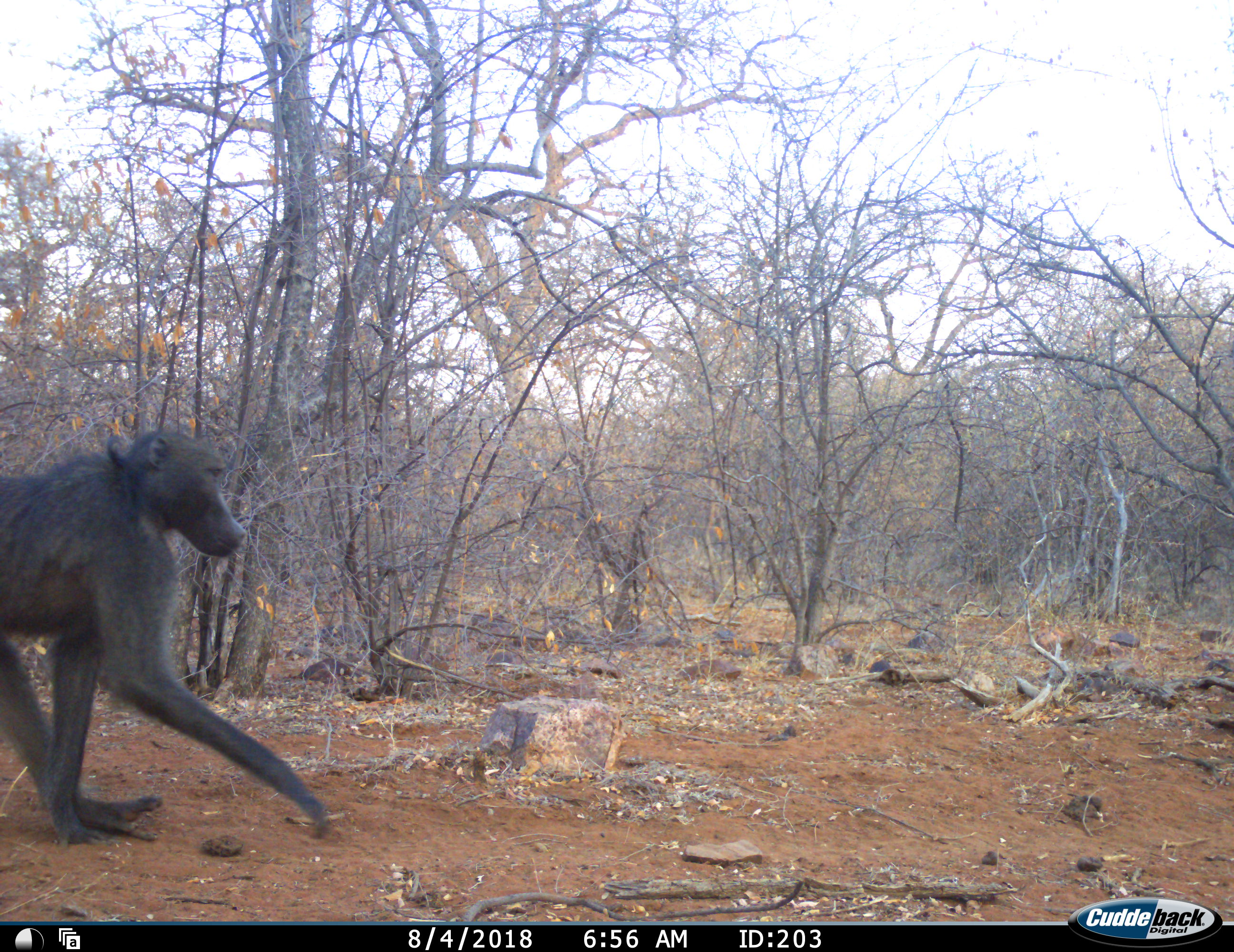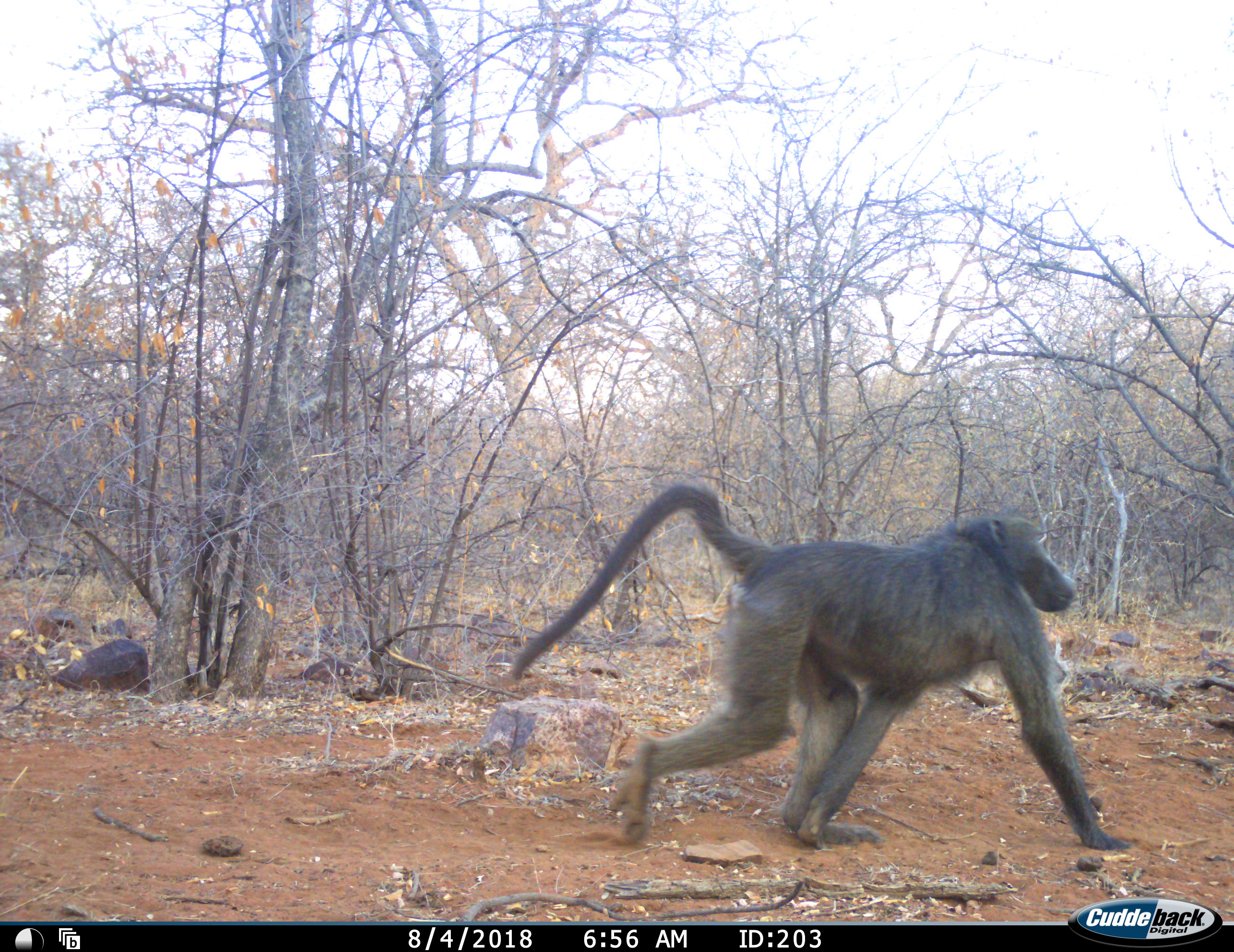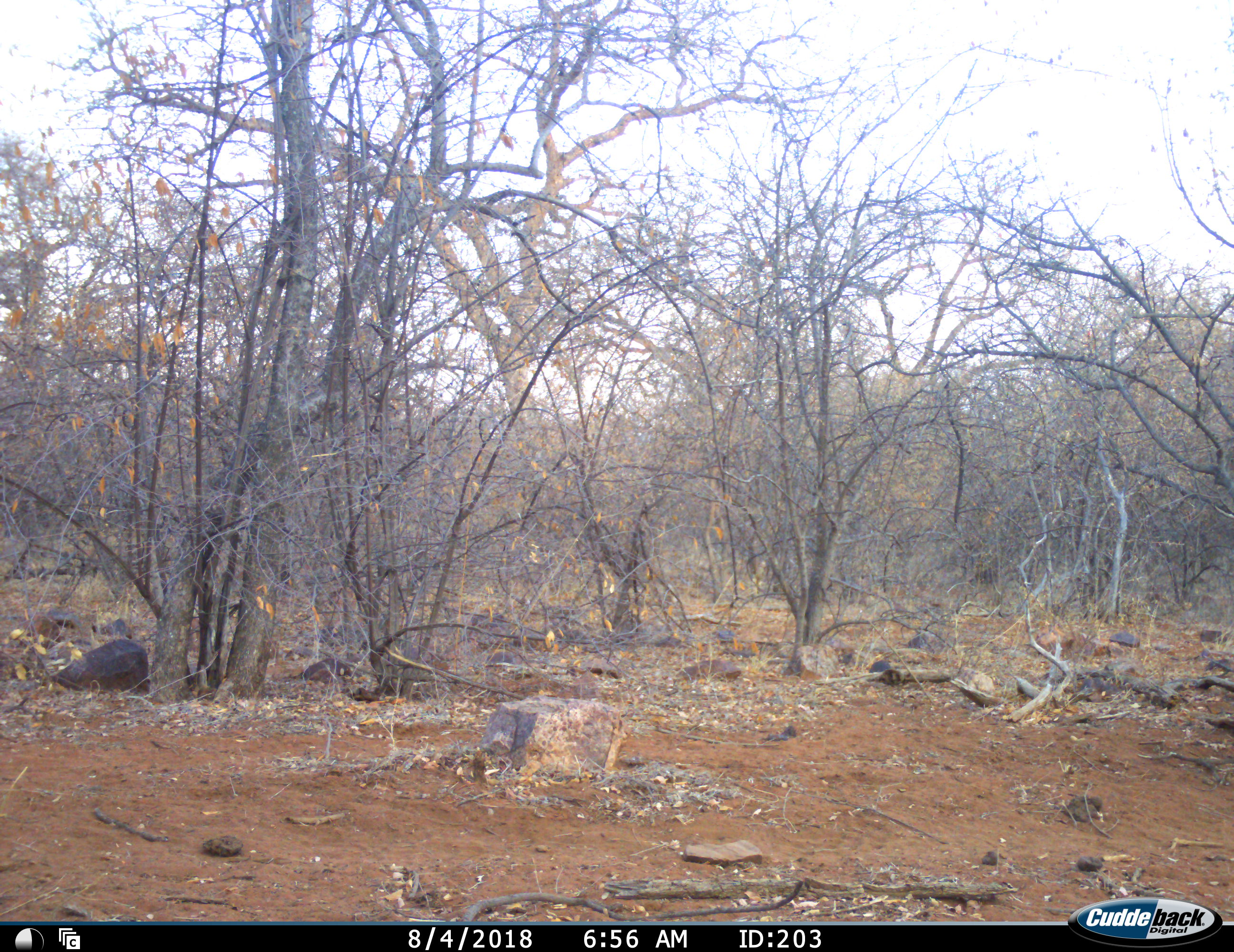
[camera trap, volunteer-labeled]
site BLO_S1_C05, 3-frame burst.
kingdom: Animalia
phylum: Chordata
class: Mammalia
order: Primates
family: Cercopithecidae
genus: Papio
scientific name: Papio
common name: baboon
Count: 1.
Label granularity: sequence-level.